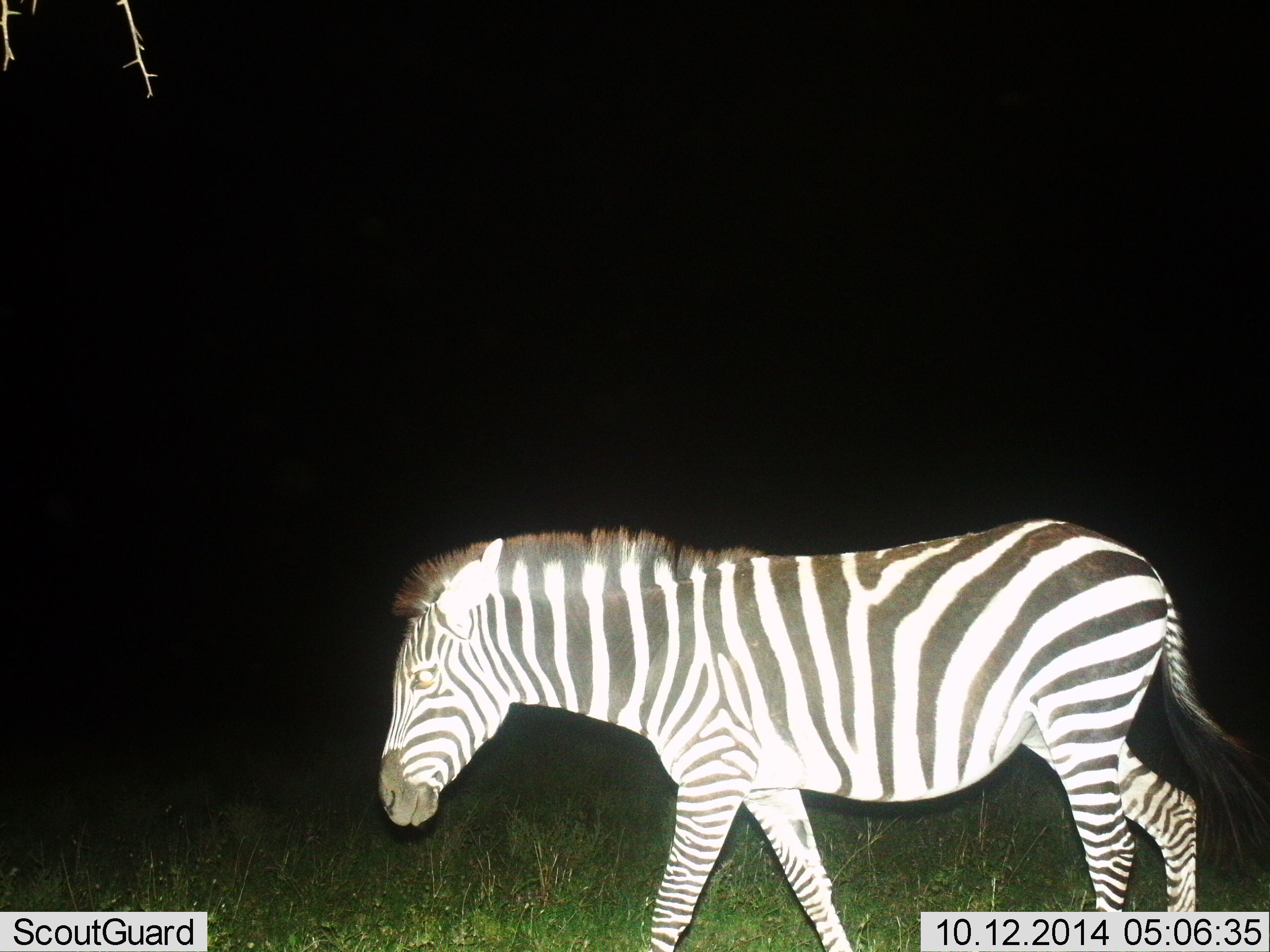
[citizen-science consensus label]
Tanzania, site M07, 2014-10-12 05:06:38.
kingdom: Animalia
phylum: Chordata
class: Mammalia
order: Perissodactyla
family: Equidae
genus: Equus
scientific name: Equus quagga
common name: plains zebra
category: zebra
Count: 1.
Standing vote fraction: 10%.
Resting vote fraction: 0%.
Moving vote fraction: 90%.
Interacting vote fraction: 0%.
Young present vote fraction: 0%.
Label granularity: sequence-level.